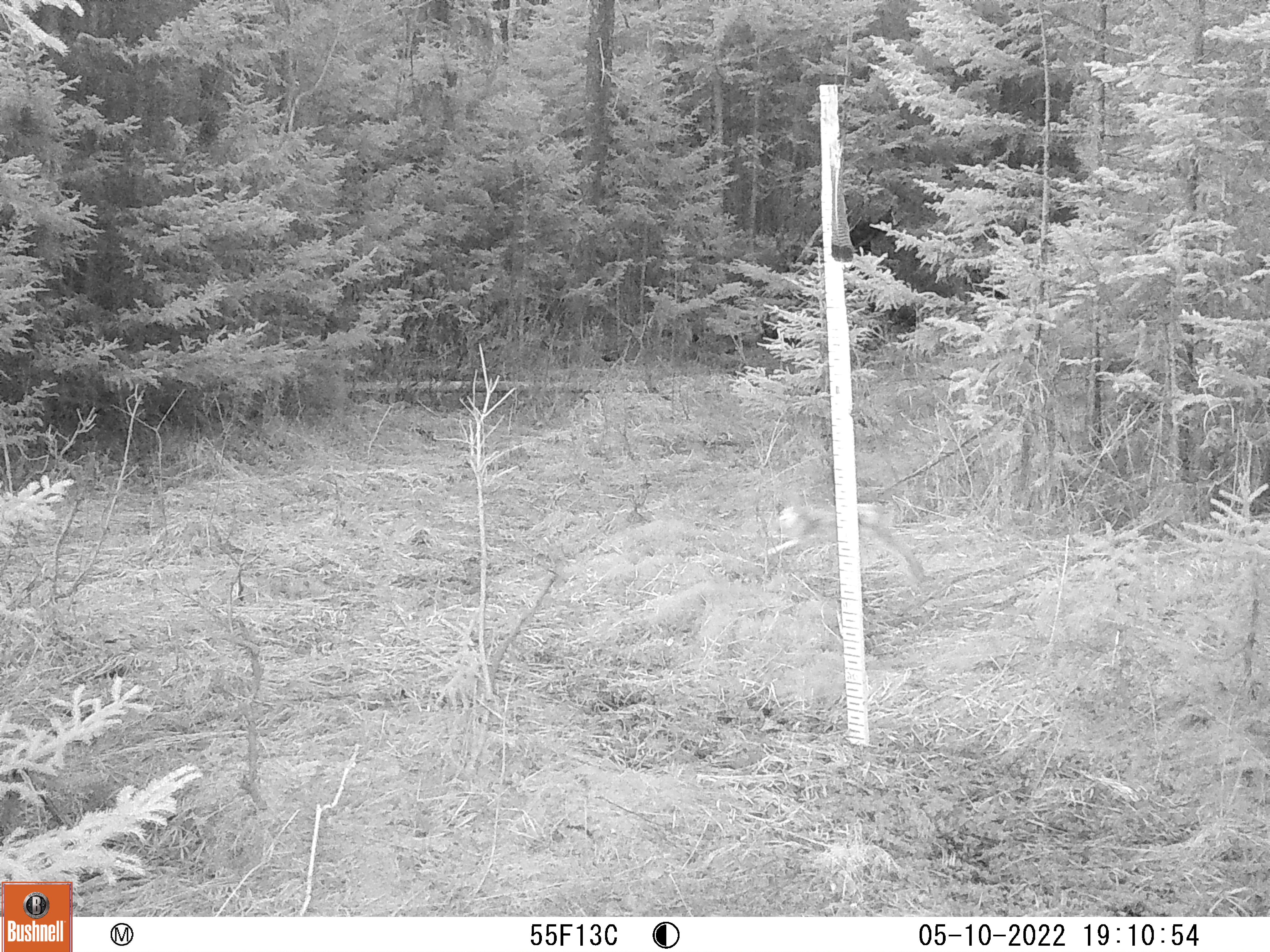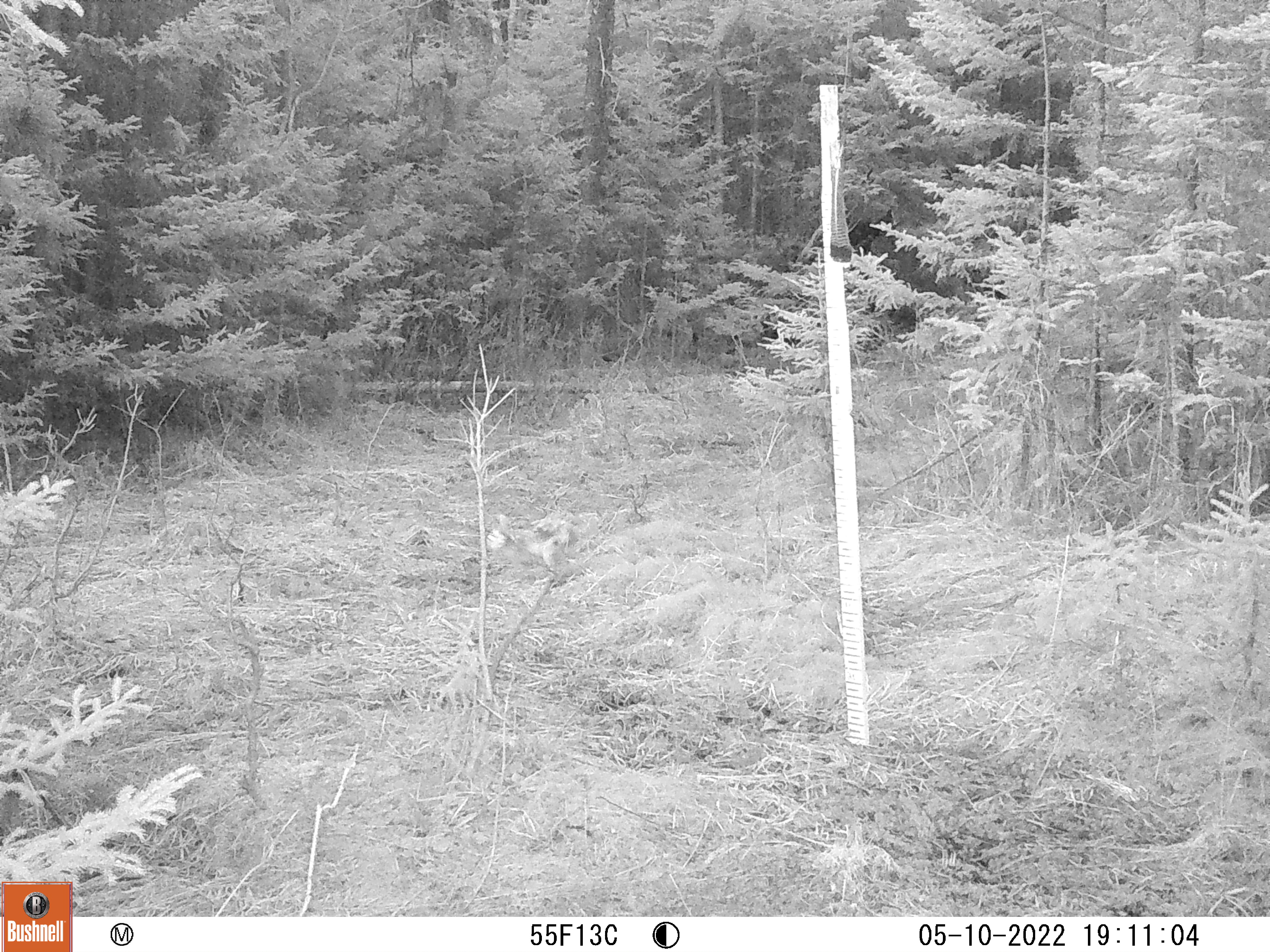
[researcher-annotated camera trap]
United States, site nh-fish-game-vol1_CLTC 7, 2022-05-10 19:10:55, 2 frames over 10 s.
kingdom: Animalia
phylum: Chordata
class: Mammalia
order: Lagomorpha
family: Leporidae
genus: Lepus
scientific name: Lepus americanus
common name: snowshoe hare